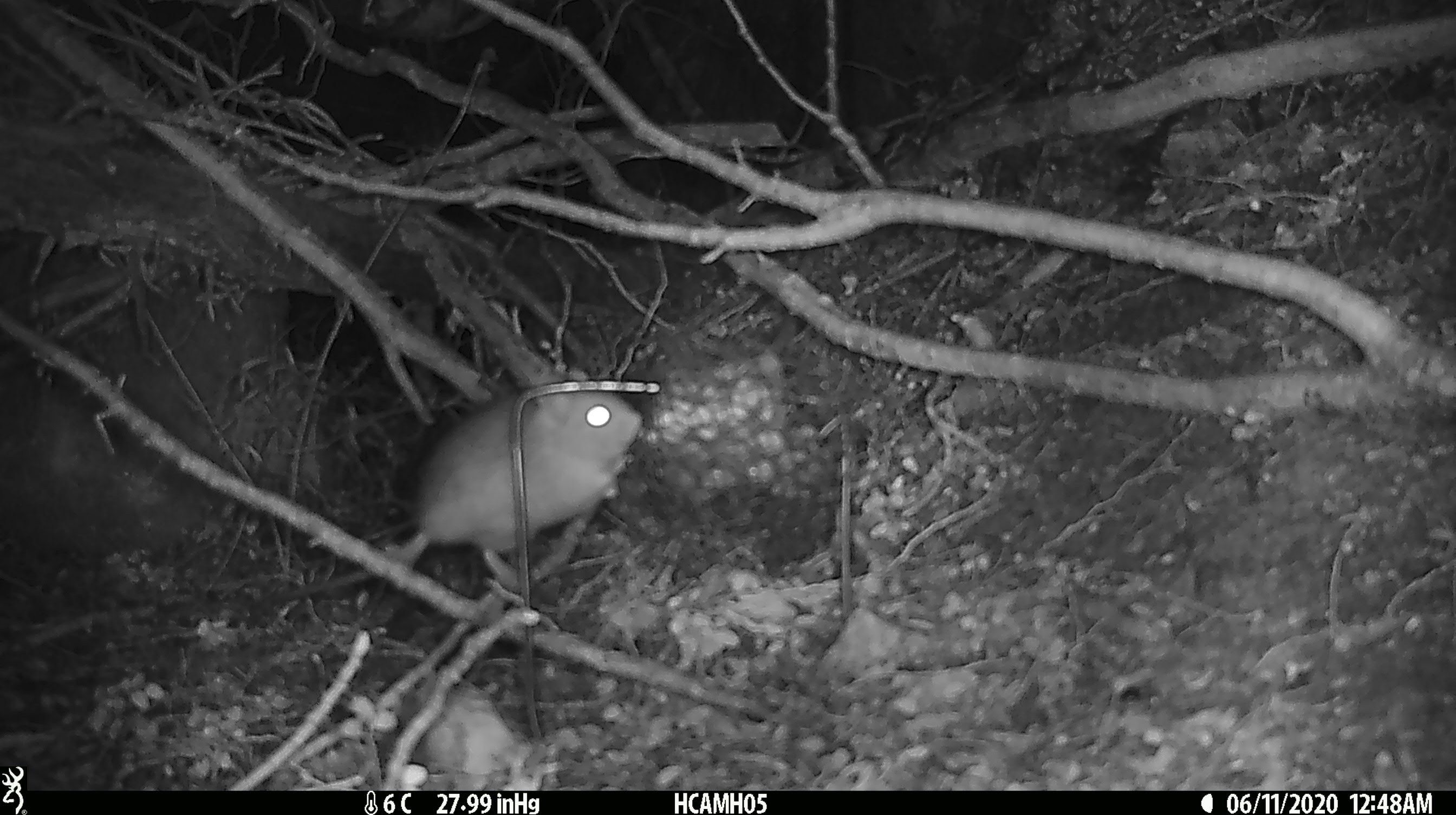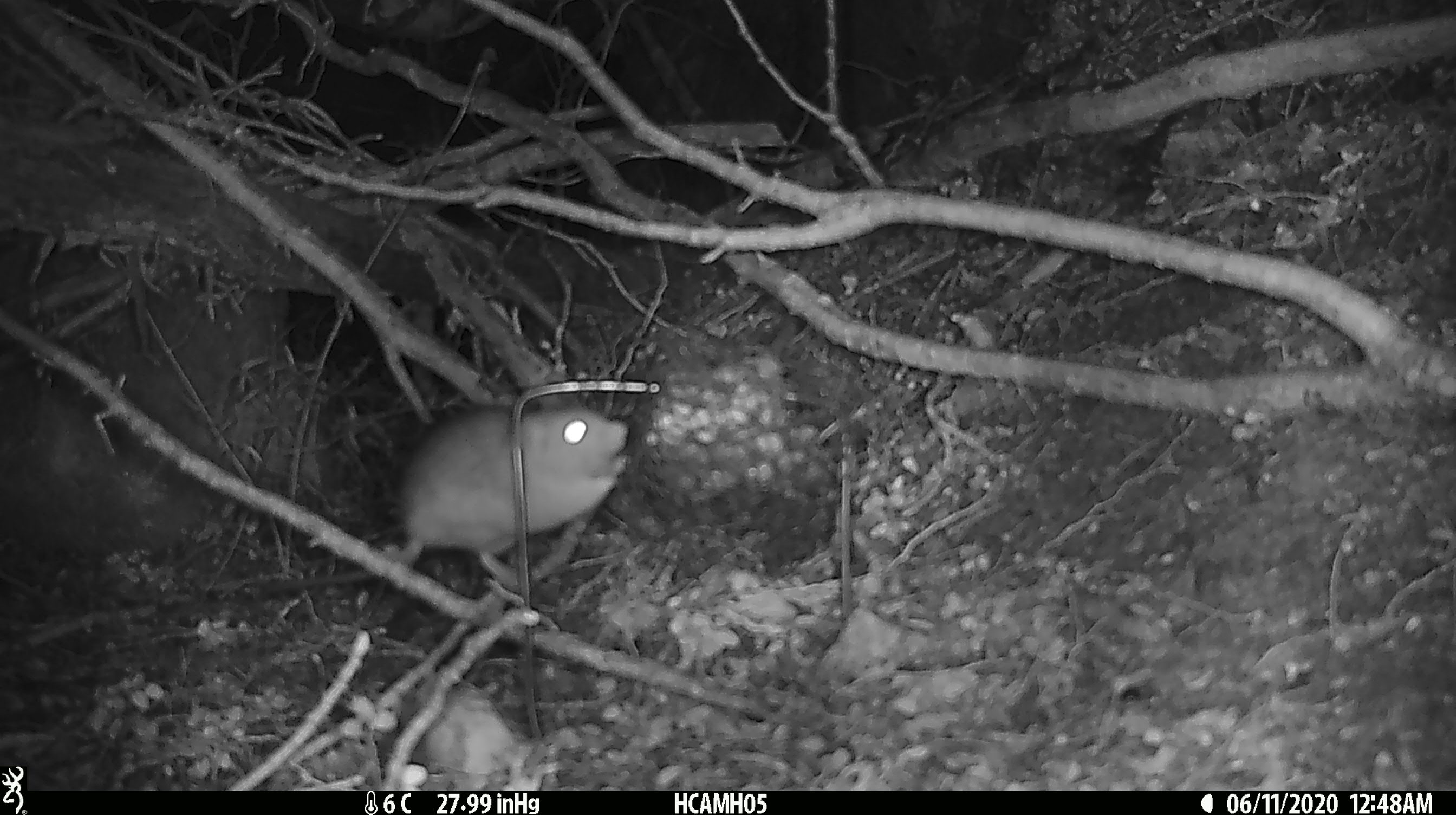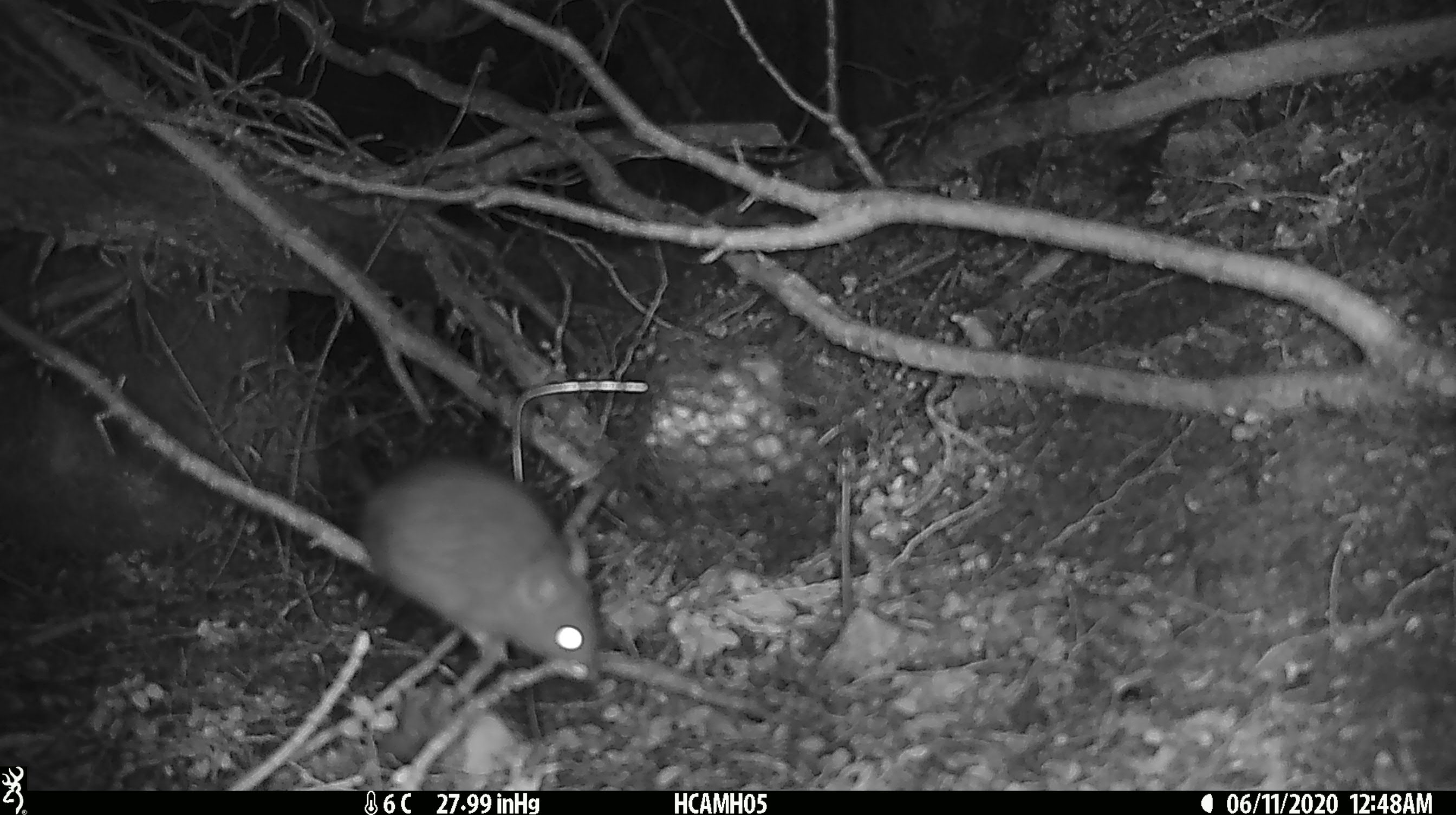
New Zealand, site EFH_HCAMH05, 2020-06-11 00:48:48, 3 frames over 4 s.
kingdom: Animalia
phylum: Chordata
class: Mammalia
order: Rodentia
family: Muridae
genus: Rattus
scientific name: Rattus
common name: rat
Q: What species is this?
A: Rat (Rattus).